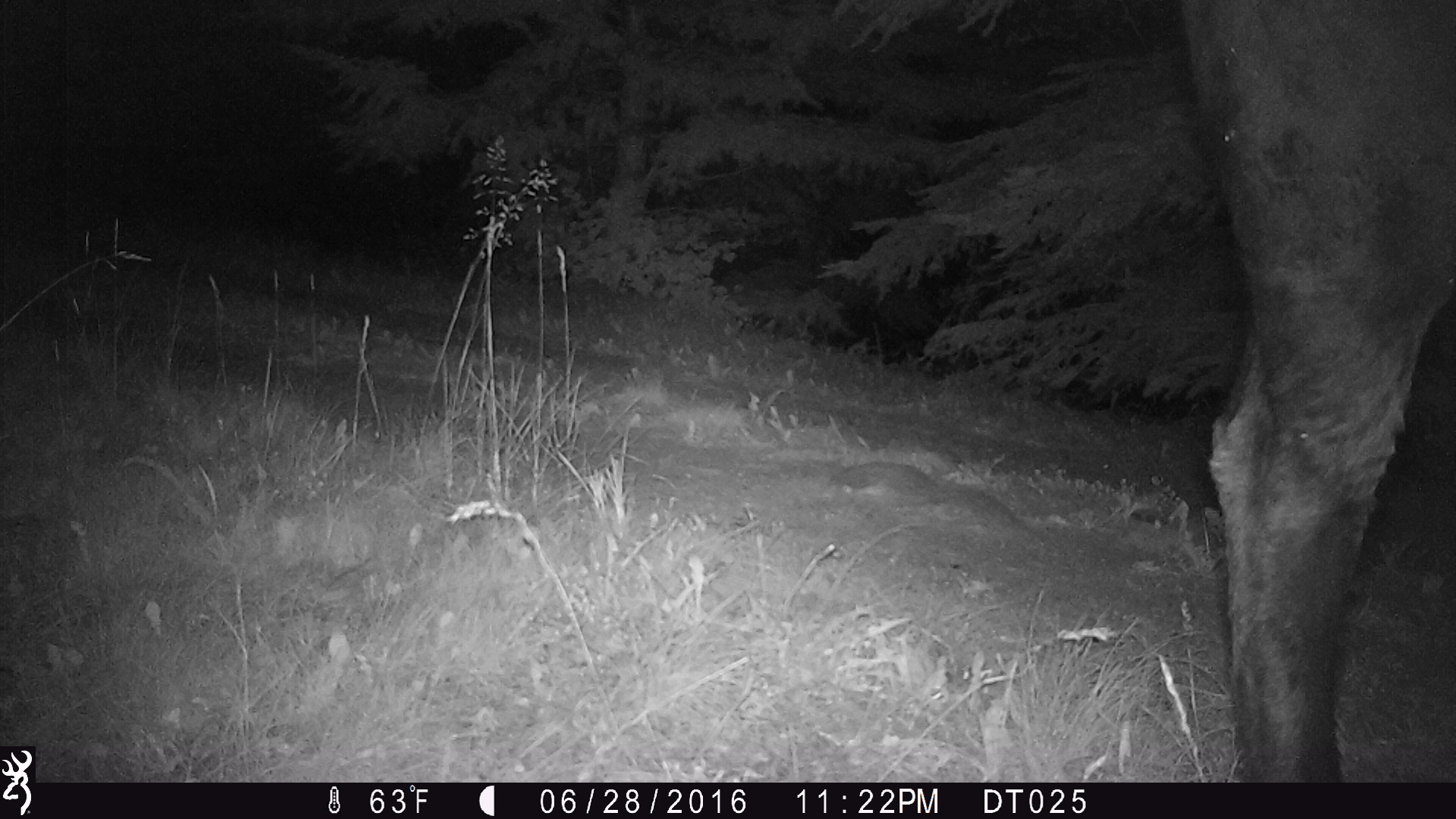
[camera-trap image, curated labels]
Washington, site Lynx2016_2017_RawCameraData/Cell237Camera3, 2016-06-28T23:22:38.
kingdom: Animalia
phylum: Chordata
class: Mammalia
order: Artiodactyla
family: Bovidae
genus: Bos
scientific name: Bos taurus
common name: domestic cattle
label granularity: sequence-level